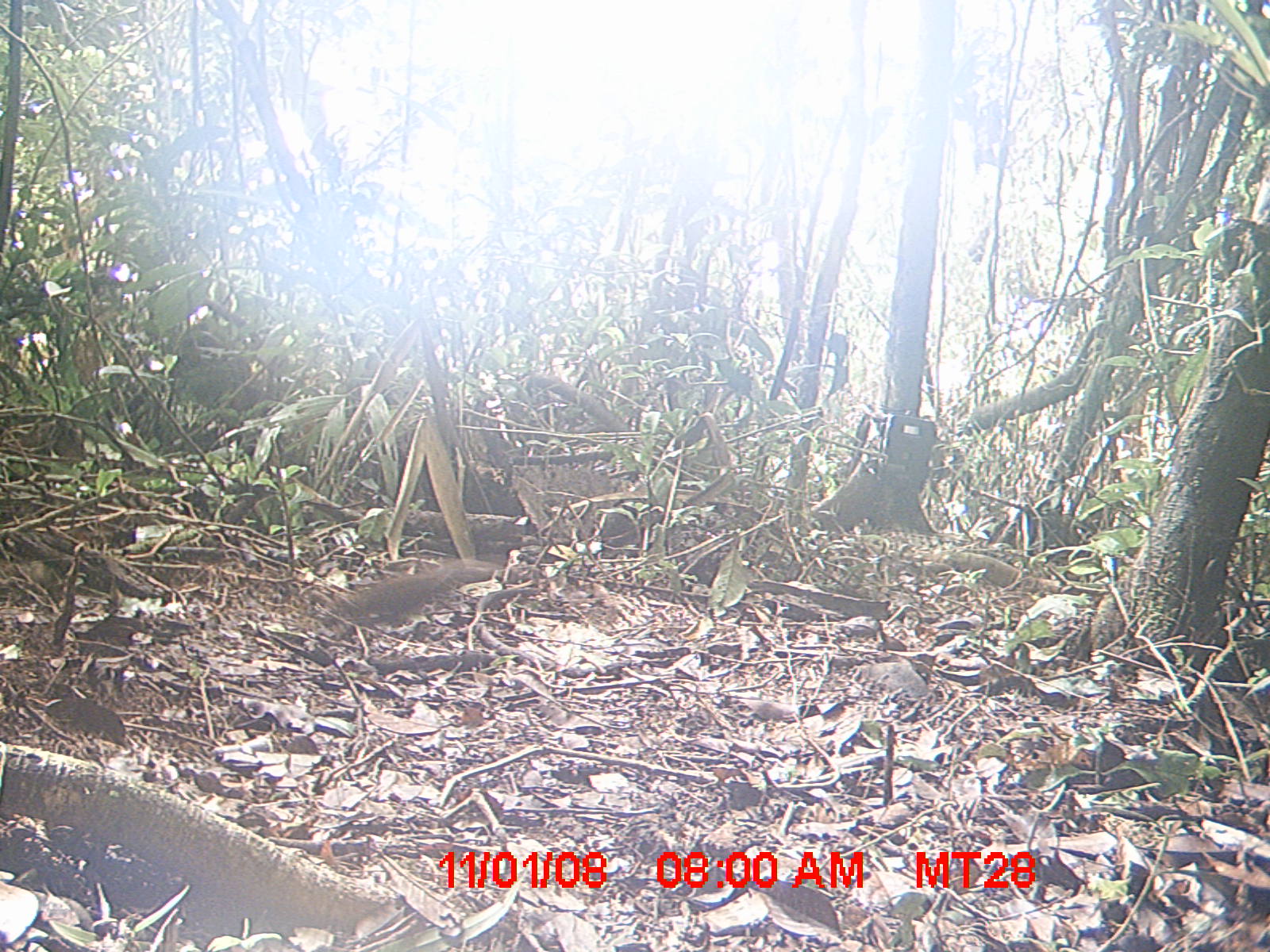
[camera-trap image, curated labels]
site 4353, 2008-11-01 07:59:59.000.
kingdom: Animalia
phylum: Chordata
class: Aves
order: Cuculiformes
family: Cuculidae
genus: Coua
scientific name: Coua serriana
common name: red-breasted coua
Coua serriana (red-breasted coua), count 3.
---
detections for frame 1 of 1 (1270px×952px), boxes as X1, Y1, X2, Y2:
coua serriana: 320, 554, 497, 624